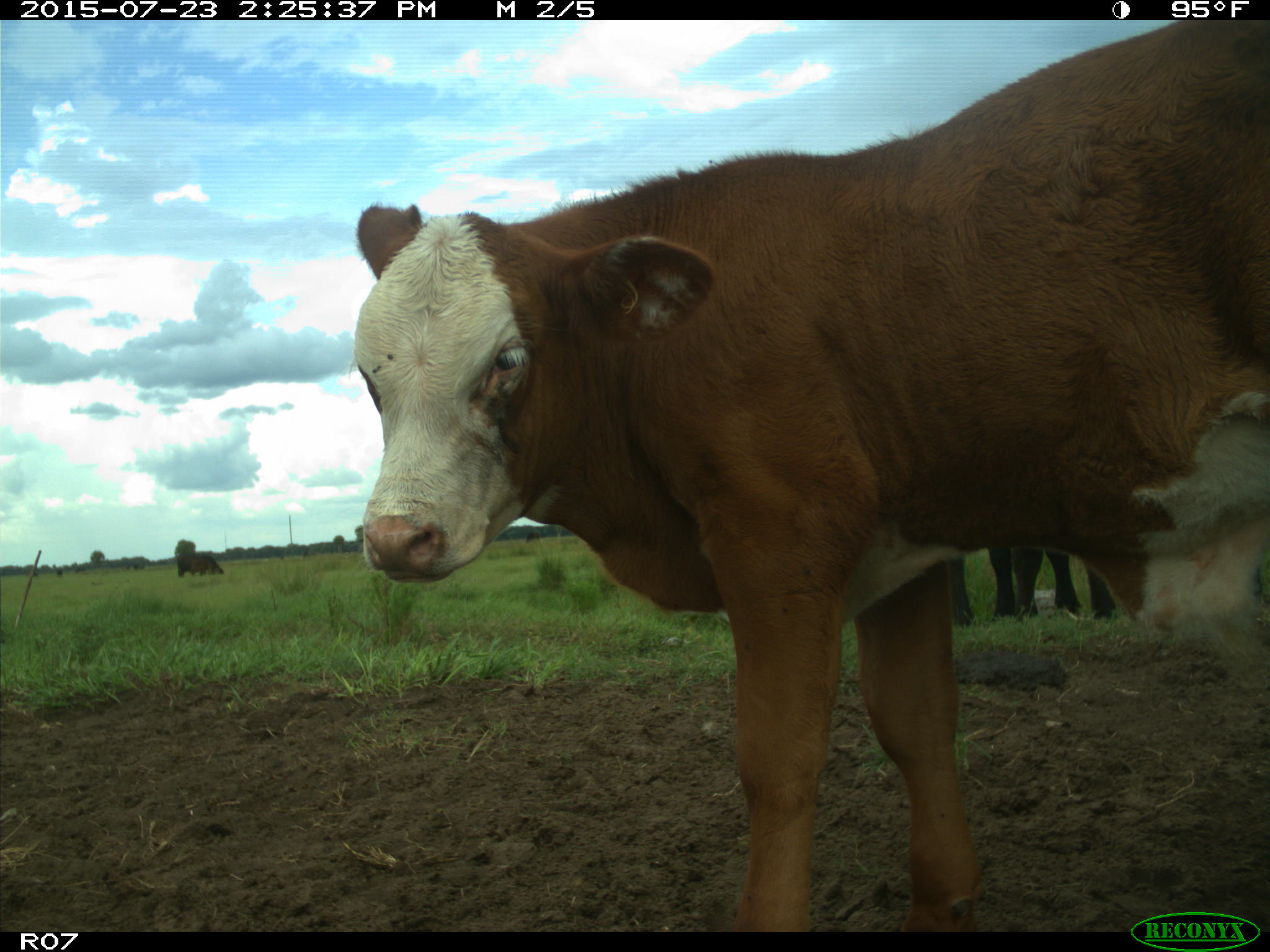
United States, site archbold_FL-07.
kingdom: Animalia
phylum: Chordata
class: Mammalia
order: Artiodactyla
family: Bovidae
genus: Bos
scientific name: Bos taurus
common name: domestic cow